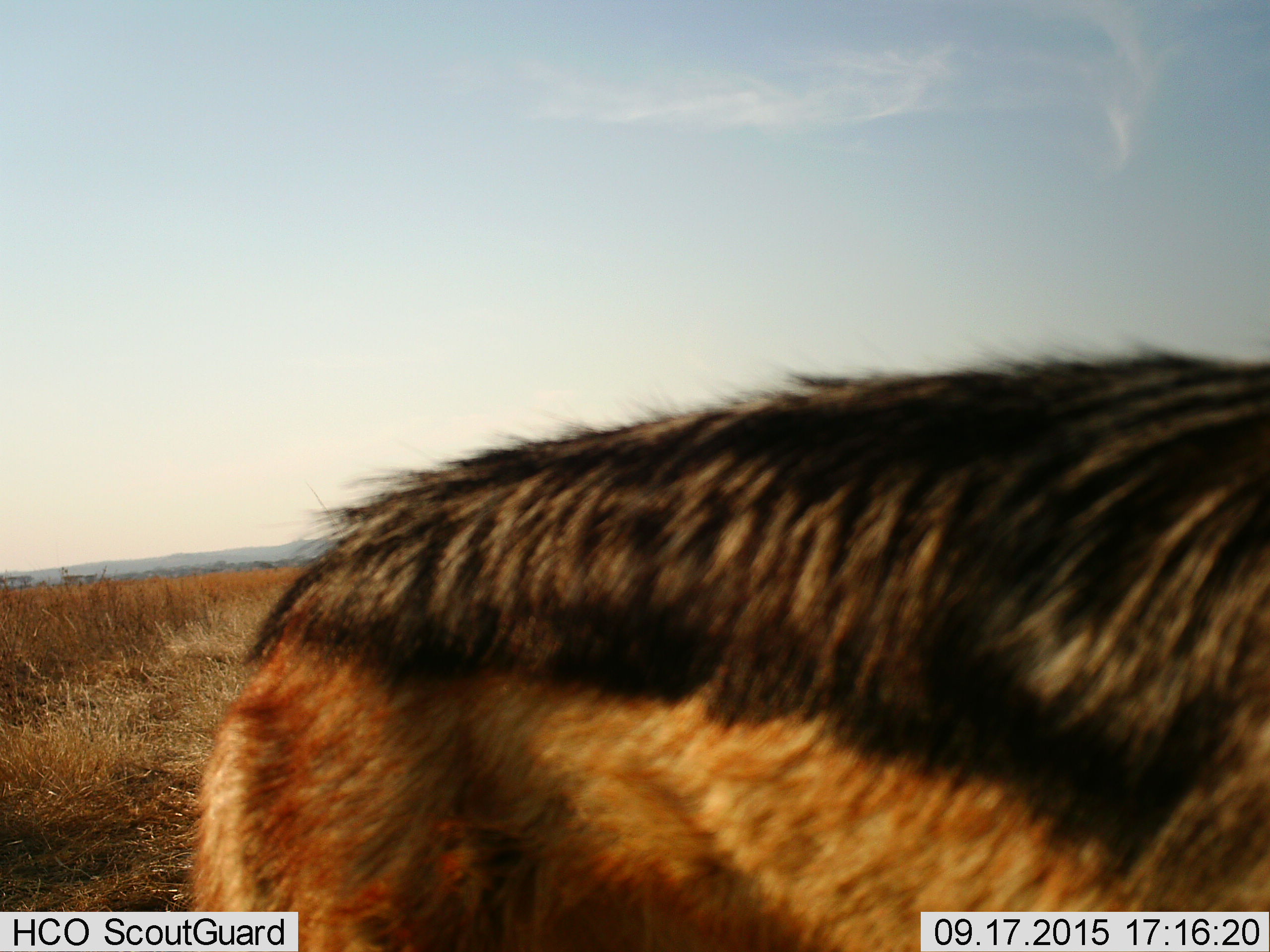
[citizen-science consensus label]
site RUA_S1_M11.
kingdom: Animalia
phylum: Chordata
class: Mammalia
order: Carnivora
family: Canidae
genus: Lupulella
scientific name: Lupulella mesomelas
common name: black-backed jackal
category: jackalblackbacked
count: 1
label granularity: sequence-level